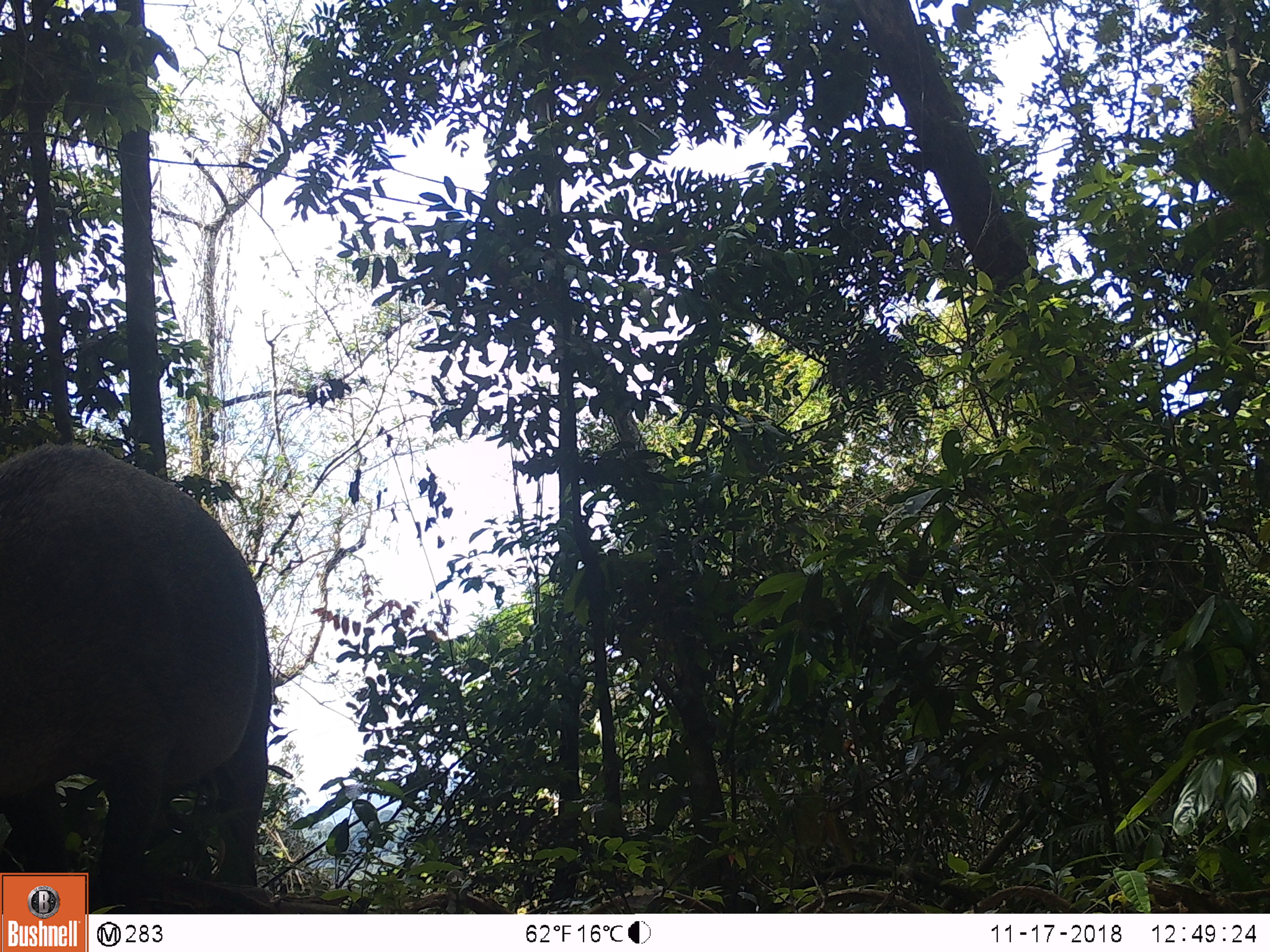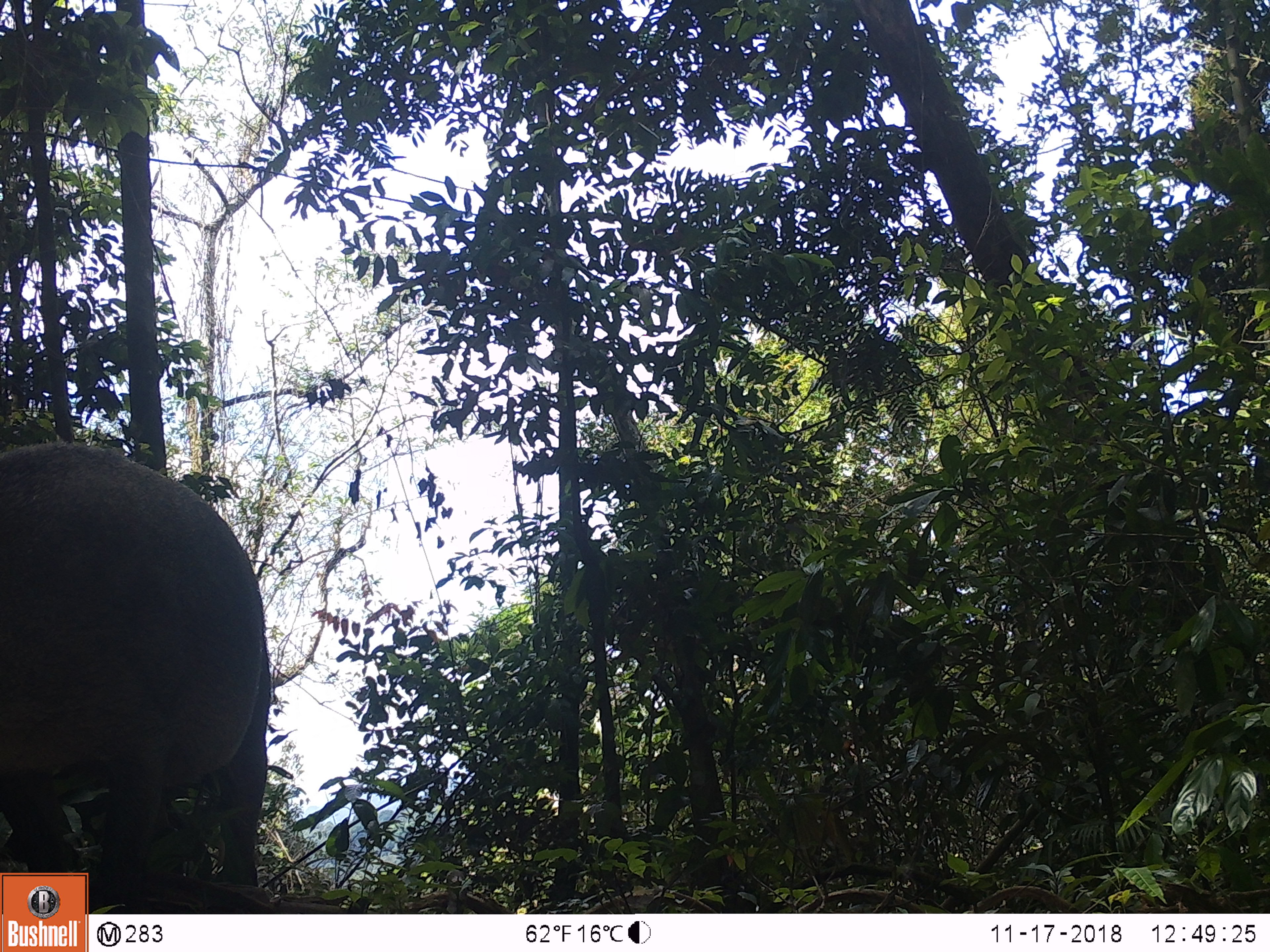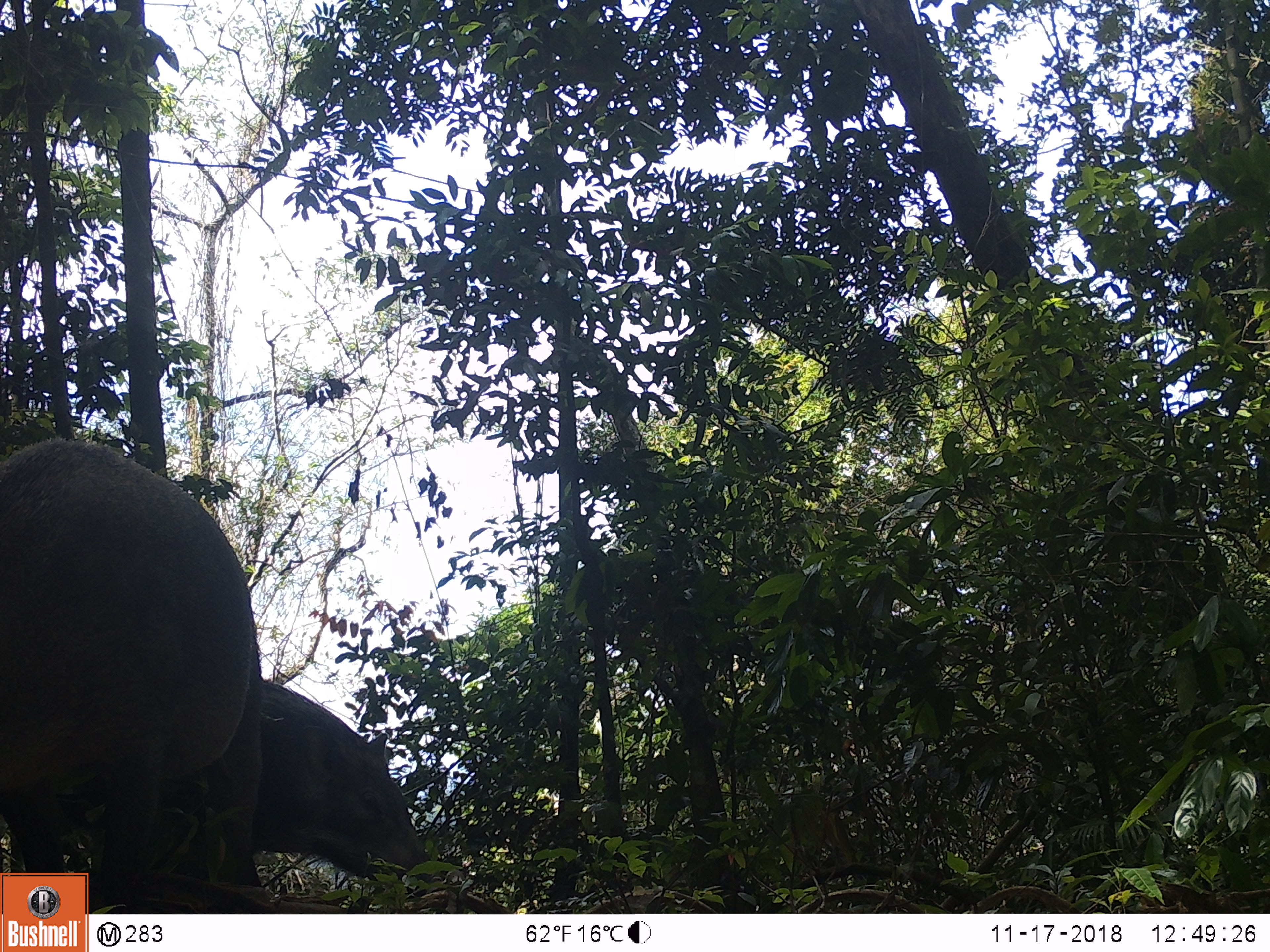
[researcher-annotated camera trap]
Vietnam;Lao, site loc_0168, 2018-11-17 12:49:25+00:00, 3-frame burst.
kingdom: Animalia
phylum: Chordata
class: Mammalia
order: Artiodactyla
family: Suidae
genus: Sus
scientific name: Sus scrofa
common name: eurasian wild pig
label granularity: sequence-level